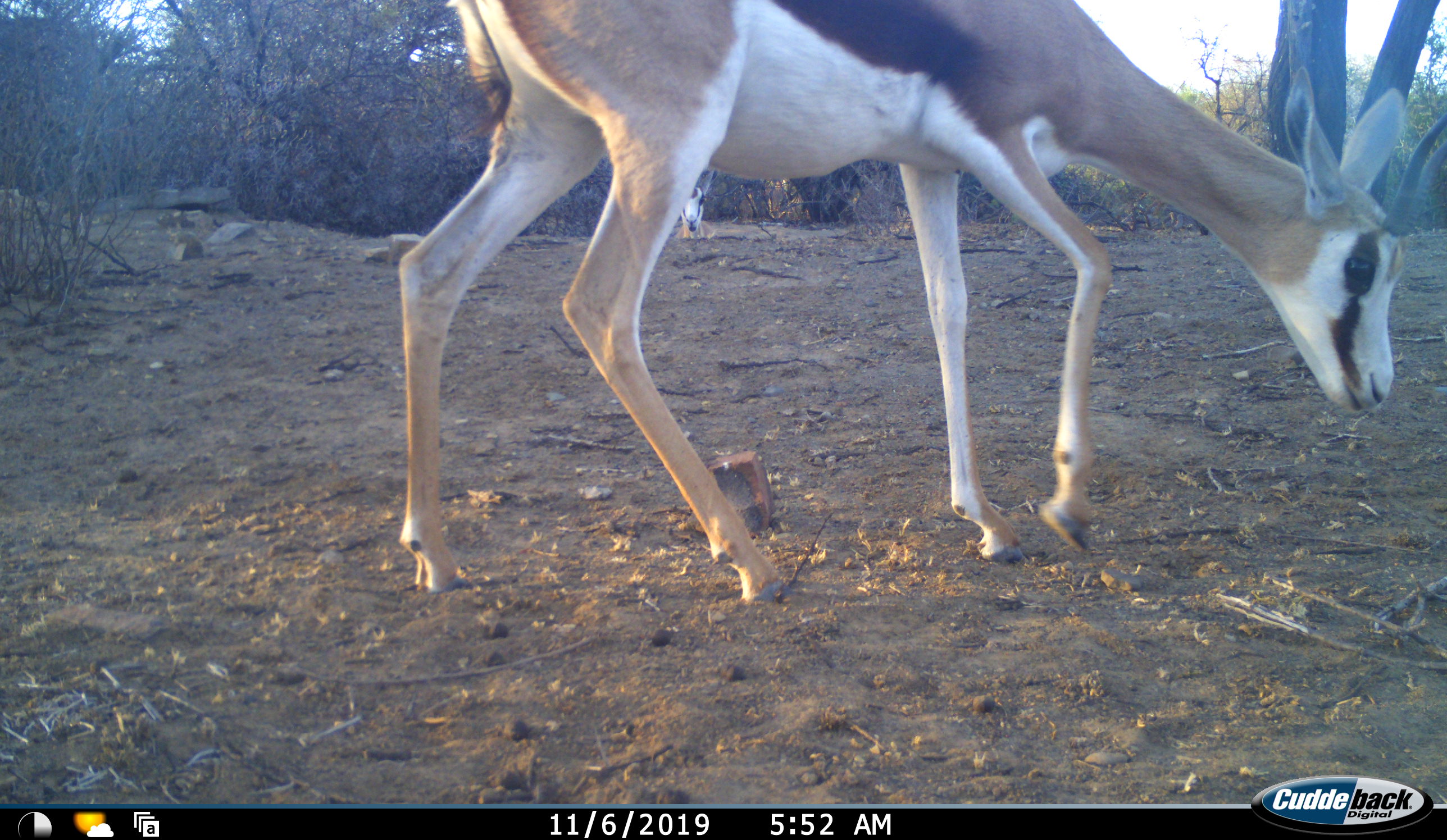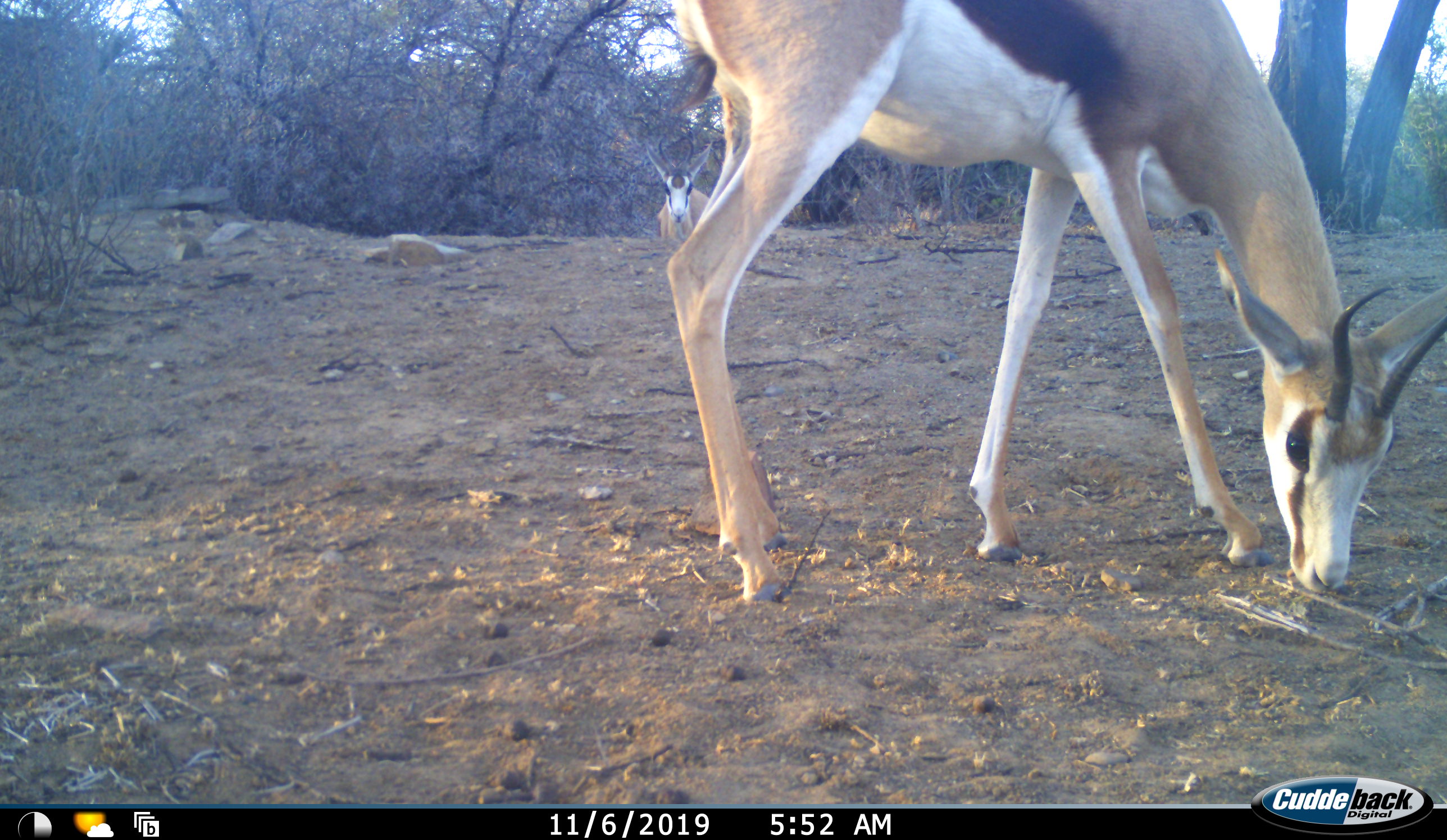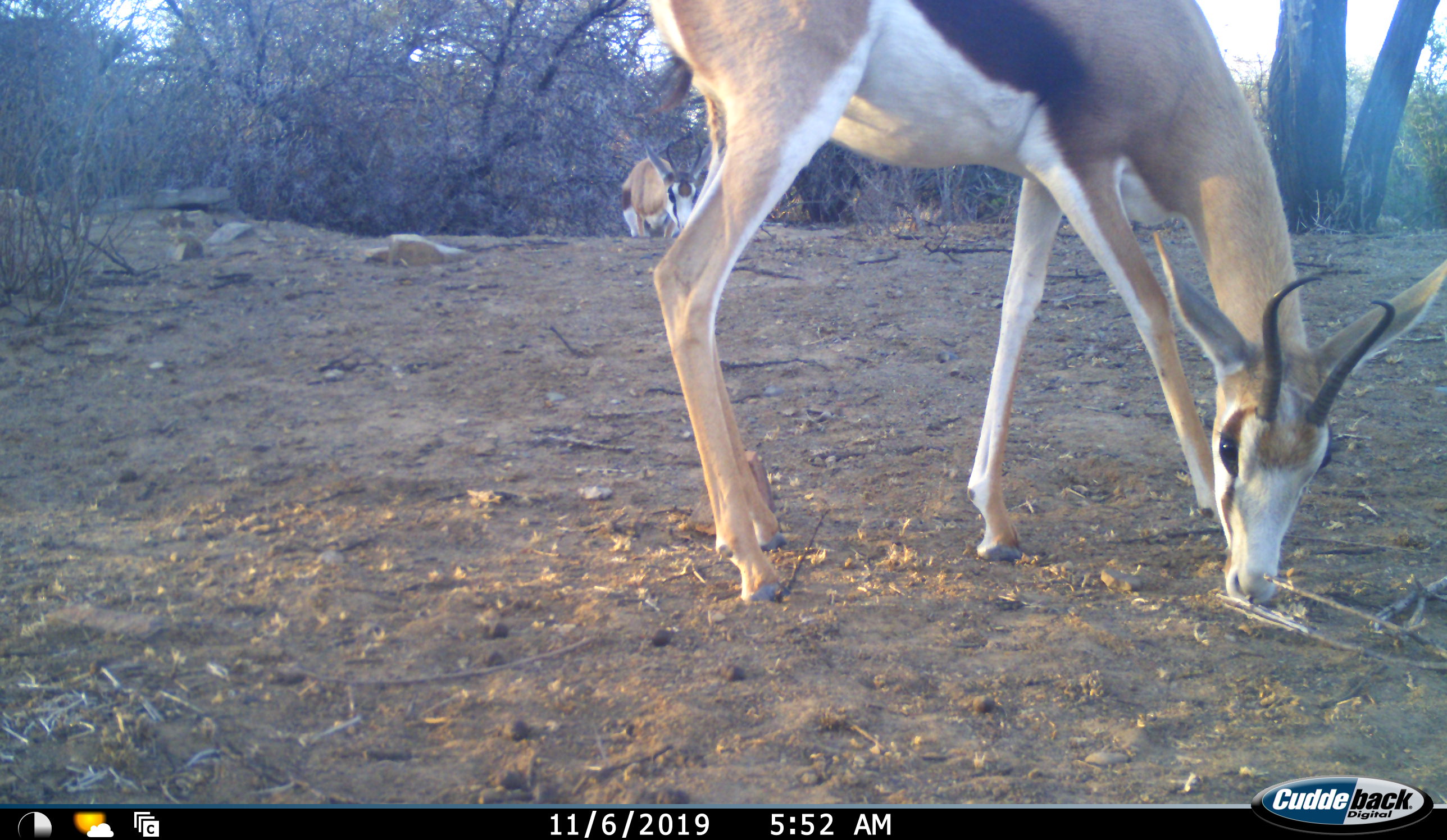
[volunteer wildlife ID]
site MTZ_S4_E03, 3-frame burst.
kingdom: Animalia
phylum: Chordata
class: Mammalia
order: Artiodactyla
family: Bovidae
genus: Antidorcas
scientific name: Antidorcas marsupialis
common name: springbok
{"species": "springbok (Antidorcas marsupialis)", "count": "2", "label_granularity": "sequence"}